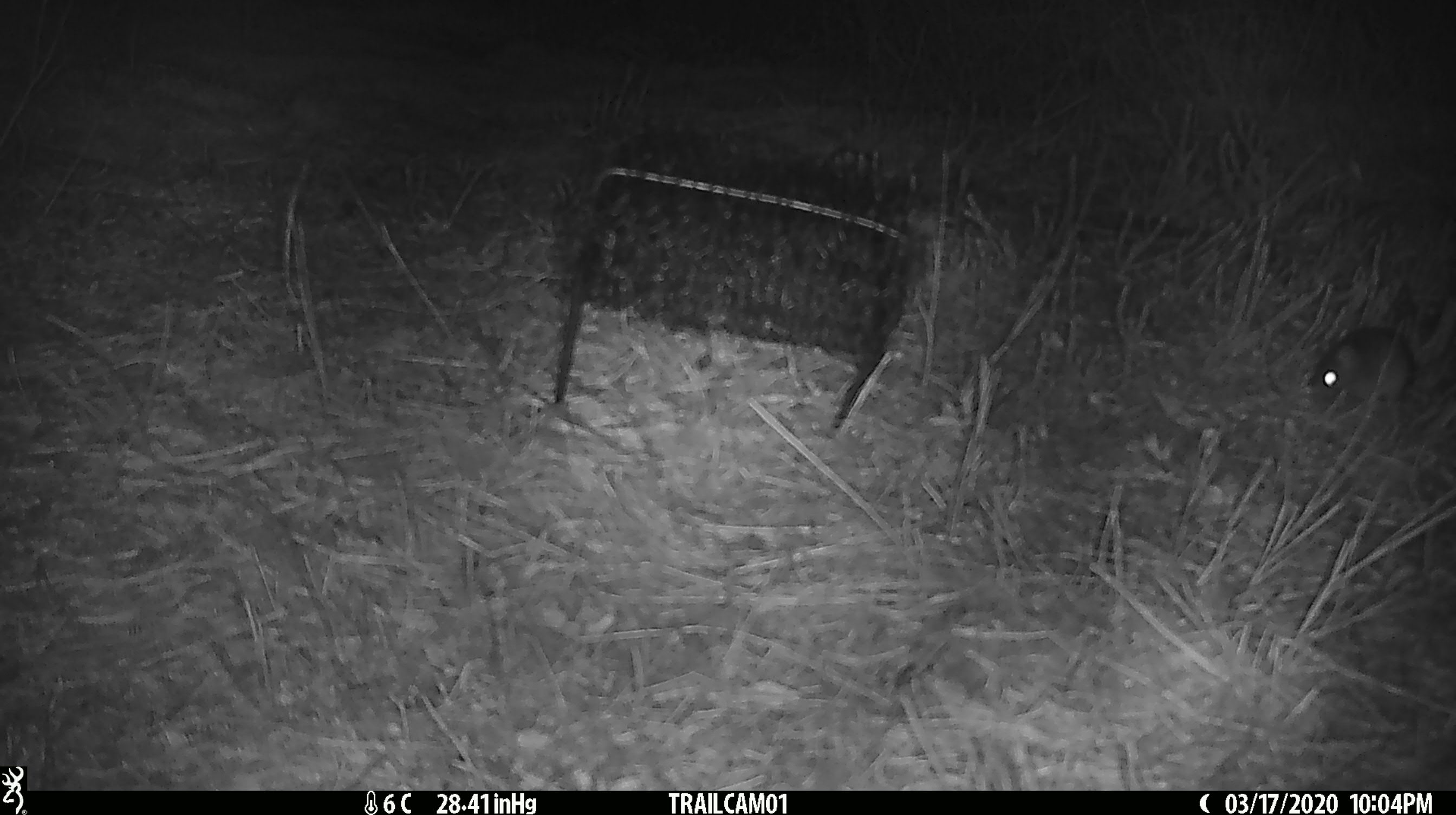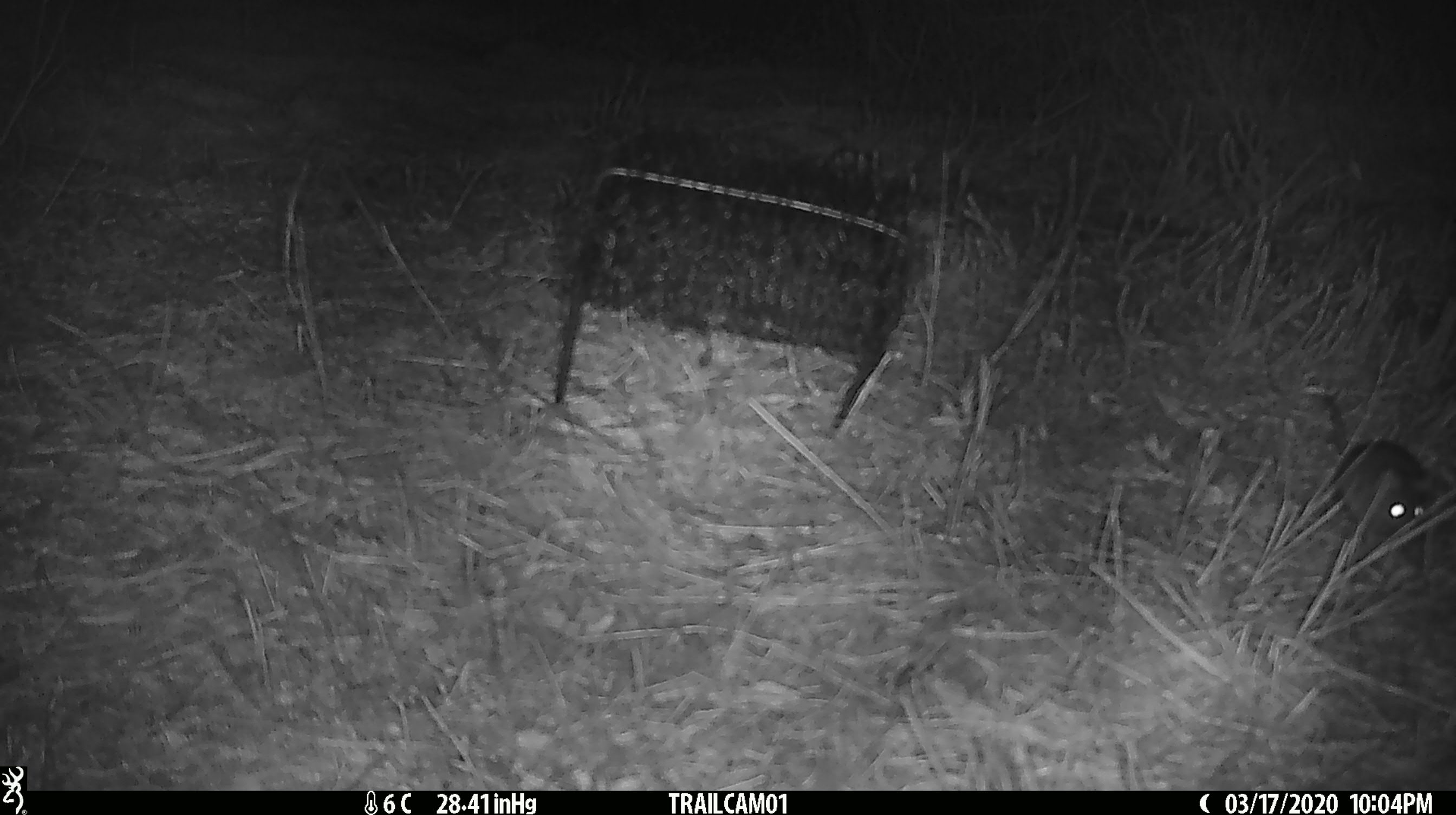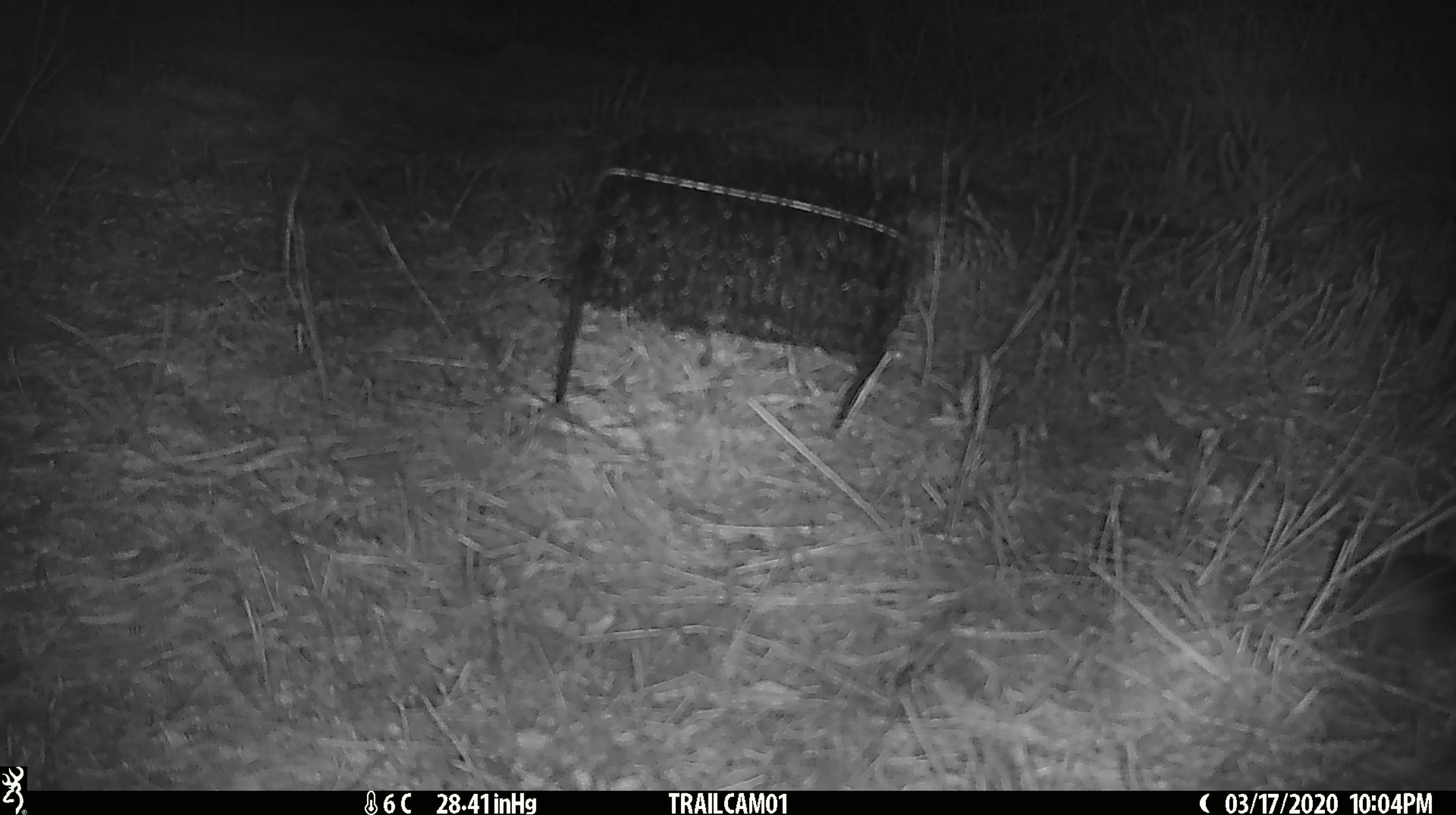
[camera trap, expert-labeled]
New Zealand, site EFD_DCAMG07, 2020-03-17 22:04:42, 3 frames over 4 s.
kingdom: Animalia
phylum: Chordata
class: Mammalia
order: Rodentia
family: Muridae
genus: Mus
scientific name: Mus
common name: mouse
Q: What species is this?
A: Mouse (Mus).